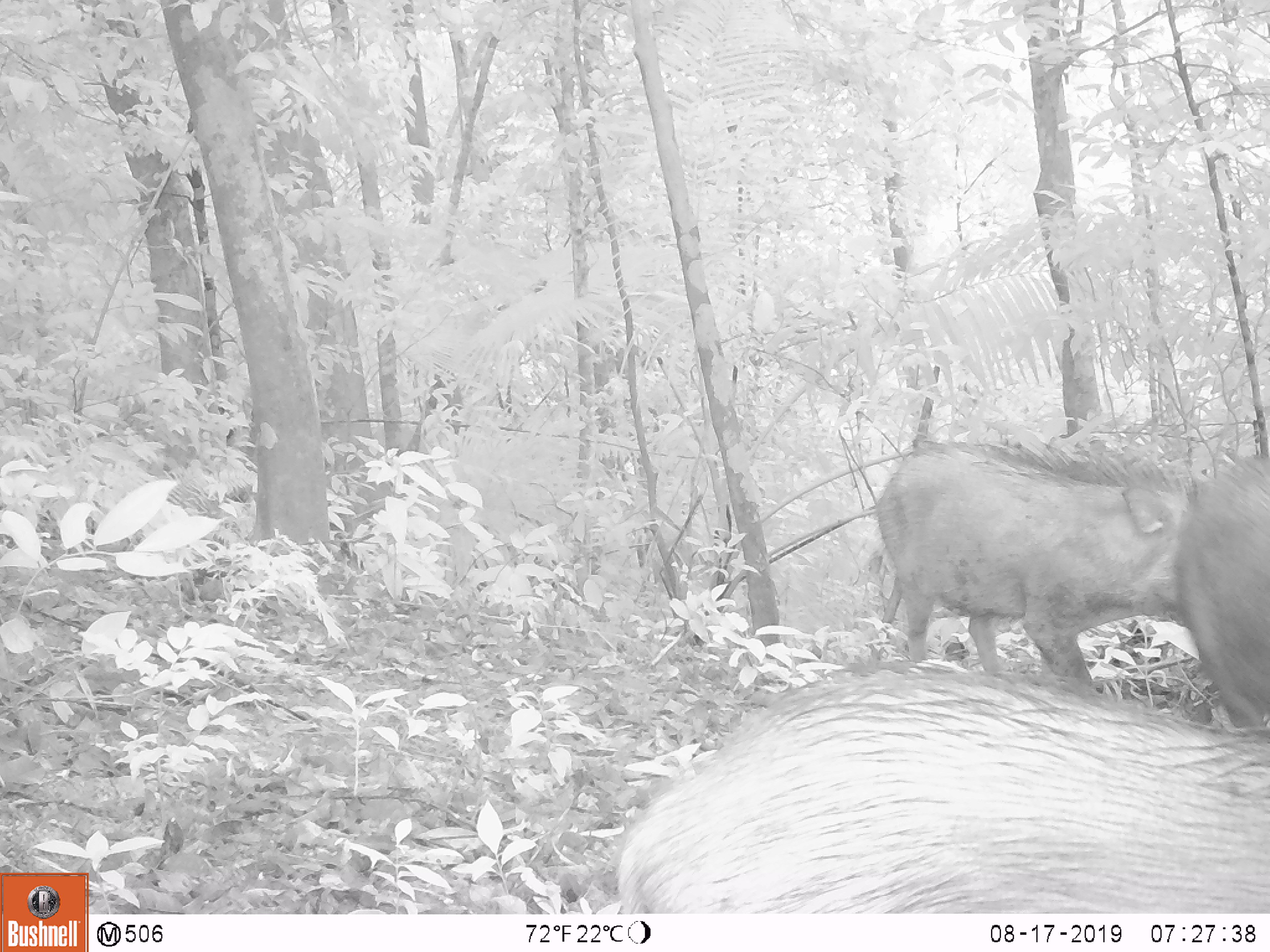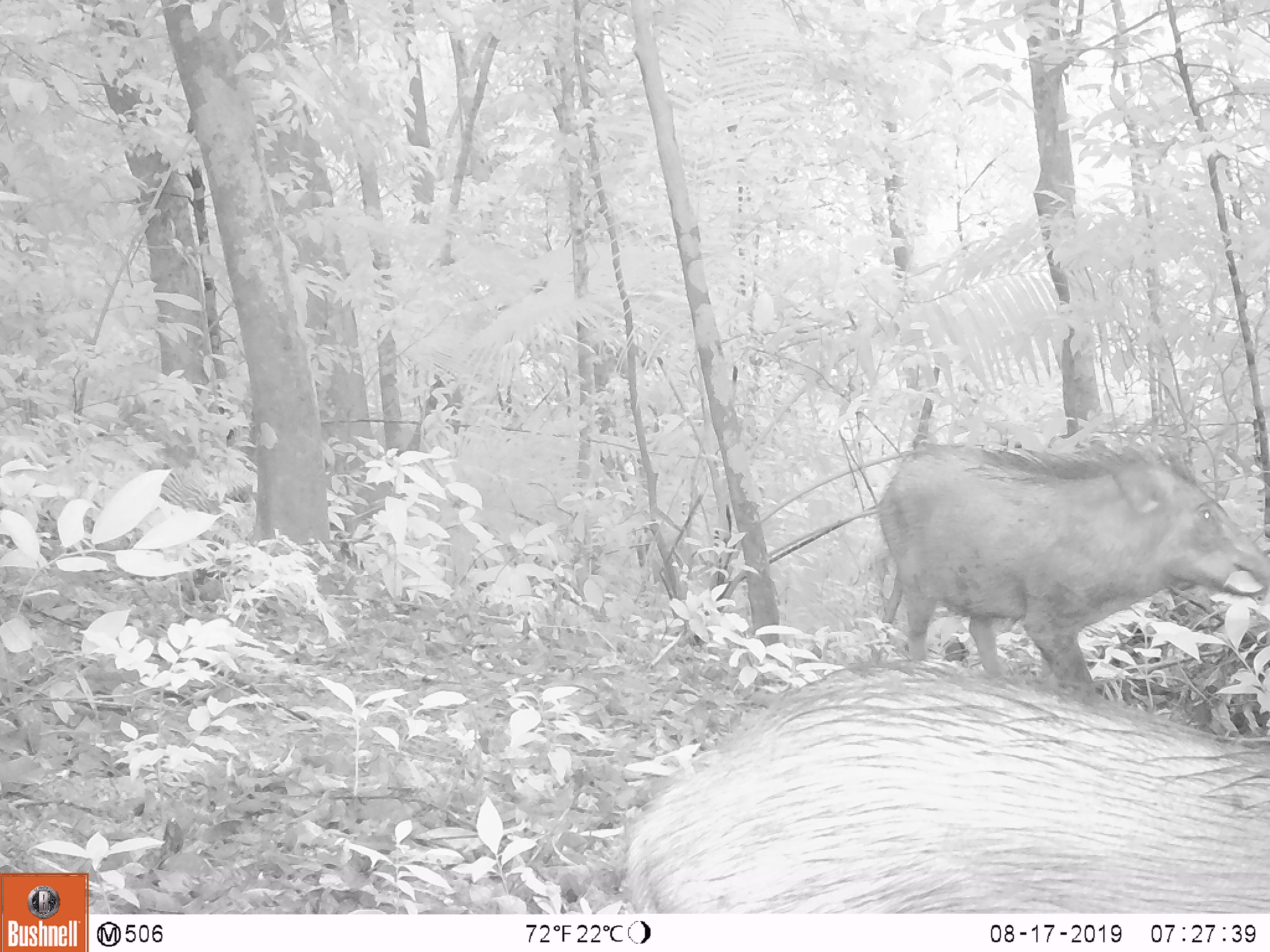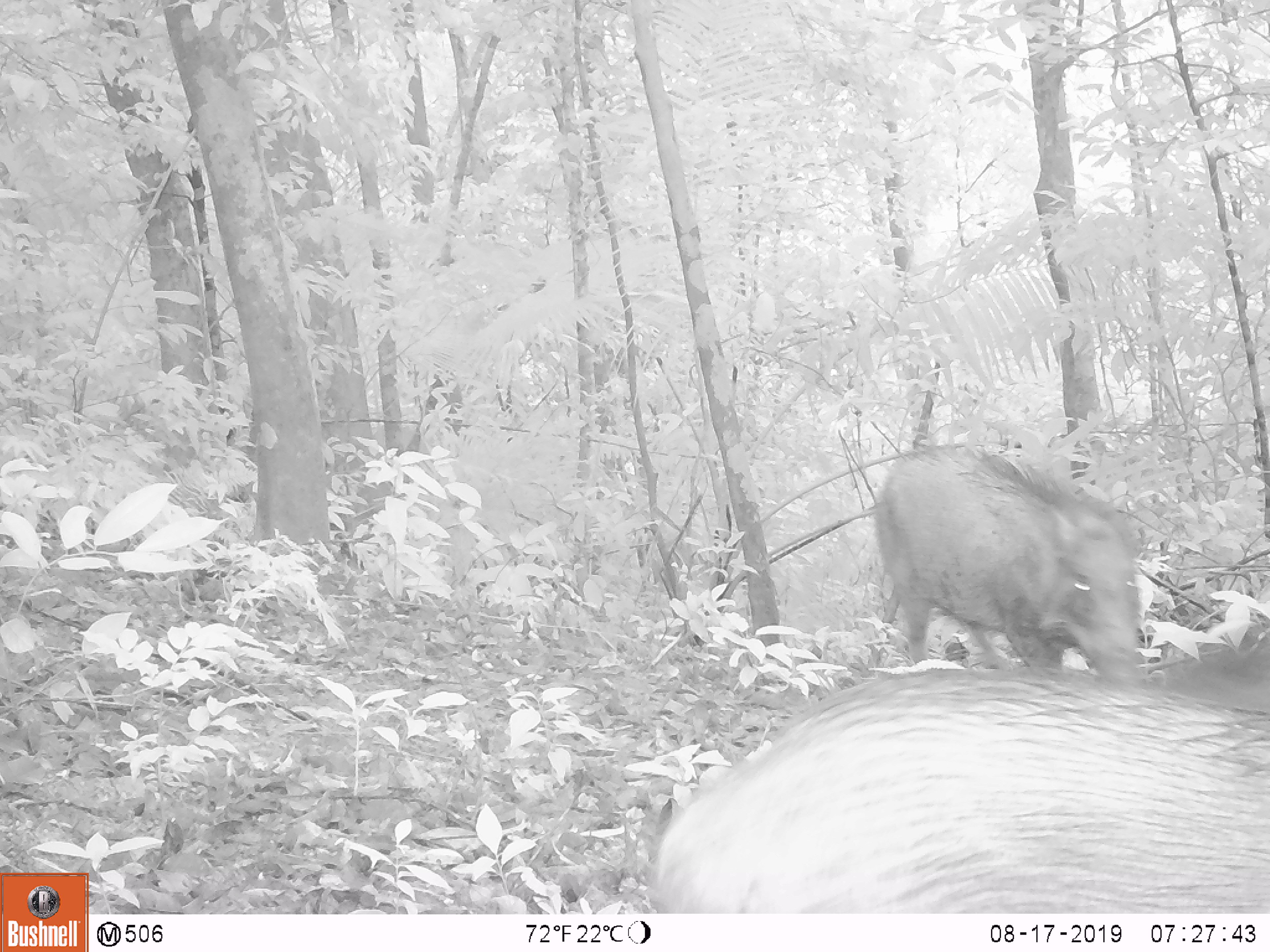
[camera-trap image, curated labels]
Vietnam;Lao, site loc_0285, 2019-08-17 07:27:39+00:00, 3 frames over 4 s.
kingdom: Animalia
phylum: Chordata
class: Mammalia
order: Artiodactyla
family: Suidae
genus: Sus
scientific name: Sus scrofa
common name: eurasian wild pig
Eurasian wild pig (Sus scrofa). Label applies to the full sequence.